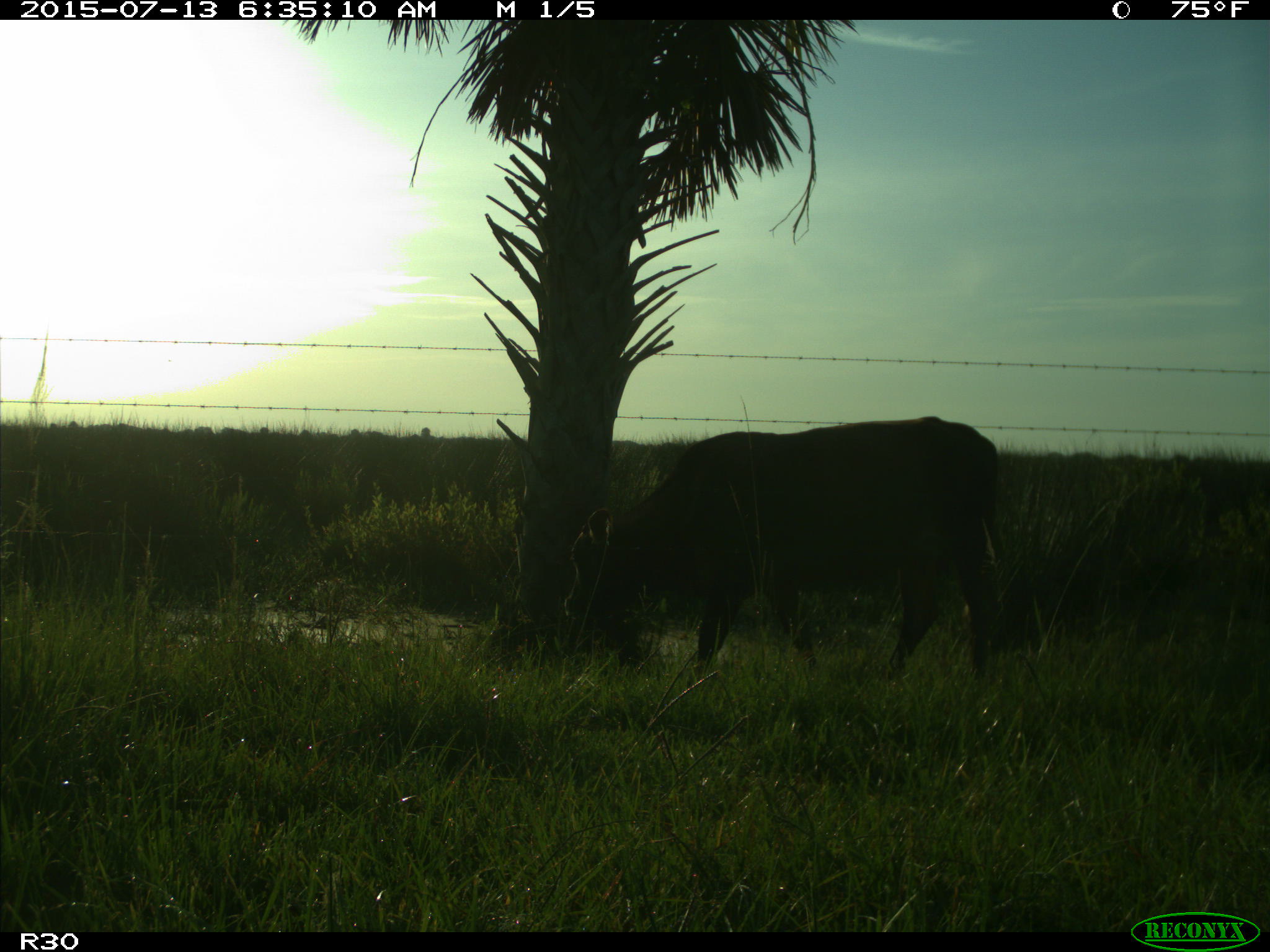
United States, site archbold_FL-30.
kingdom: Animalia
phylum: Chordata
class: Mammalia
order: Artiodactyla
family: Bovidae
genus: Bos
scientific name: Bos taurus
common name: domestic cow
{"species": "Bos taurus (domestic cow)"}